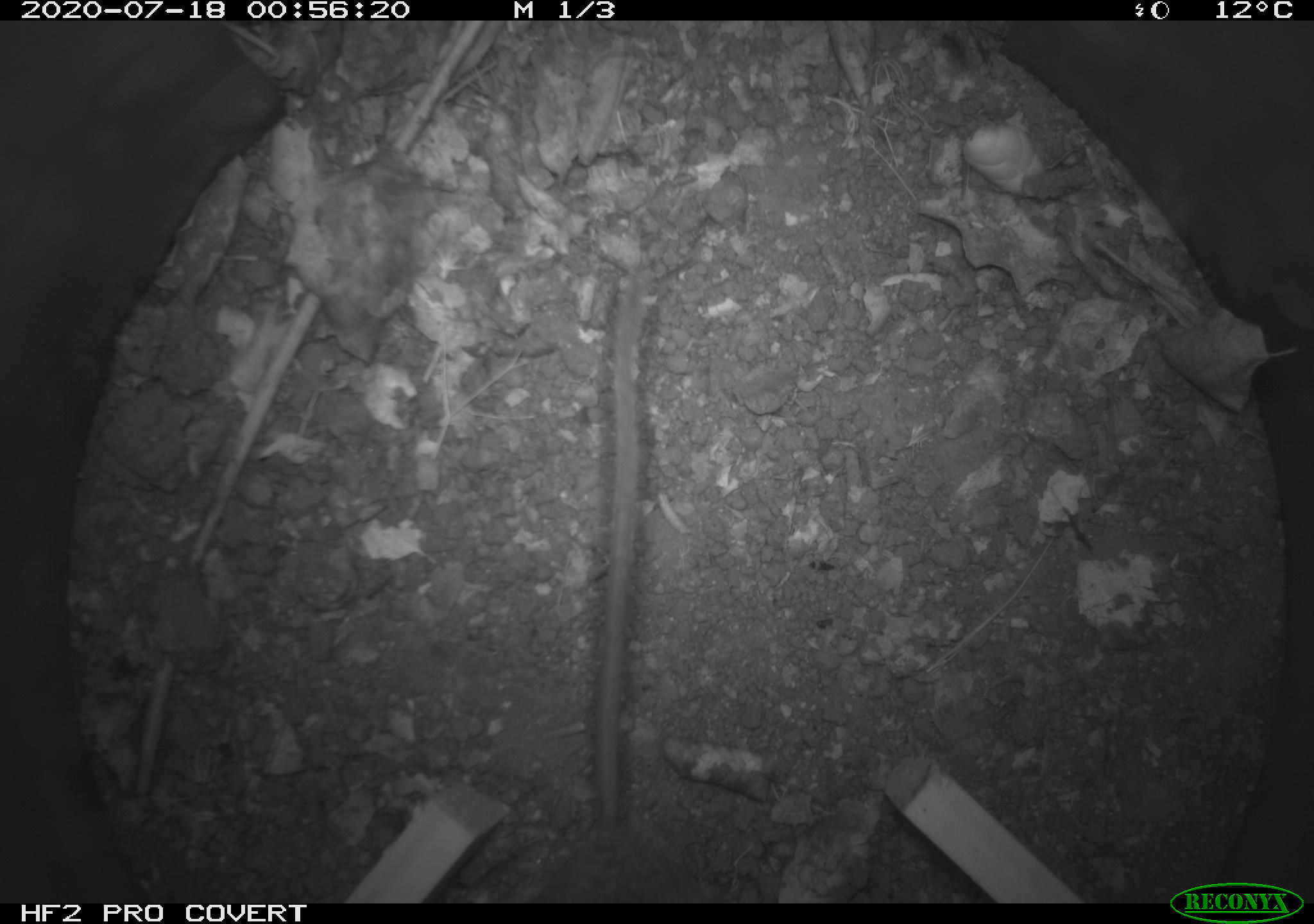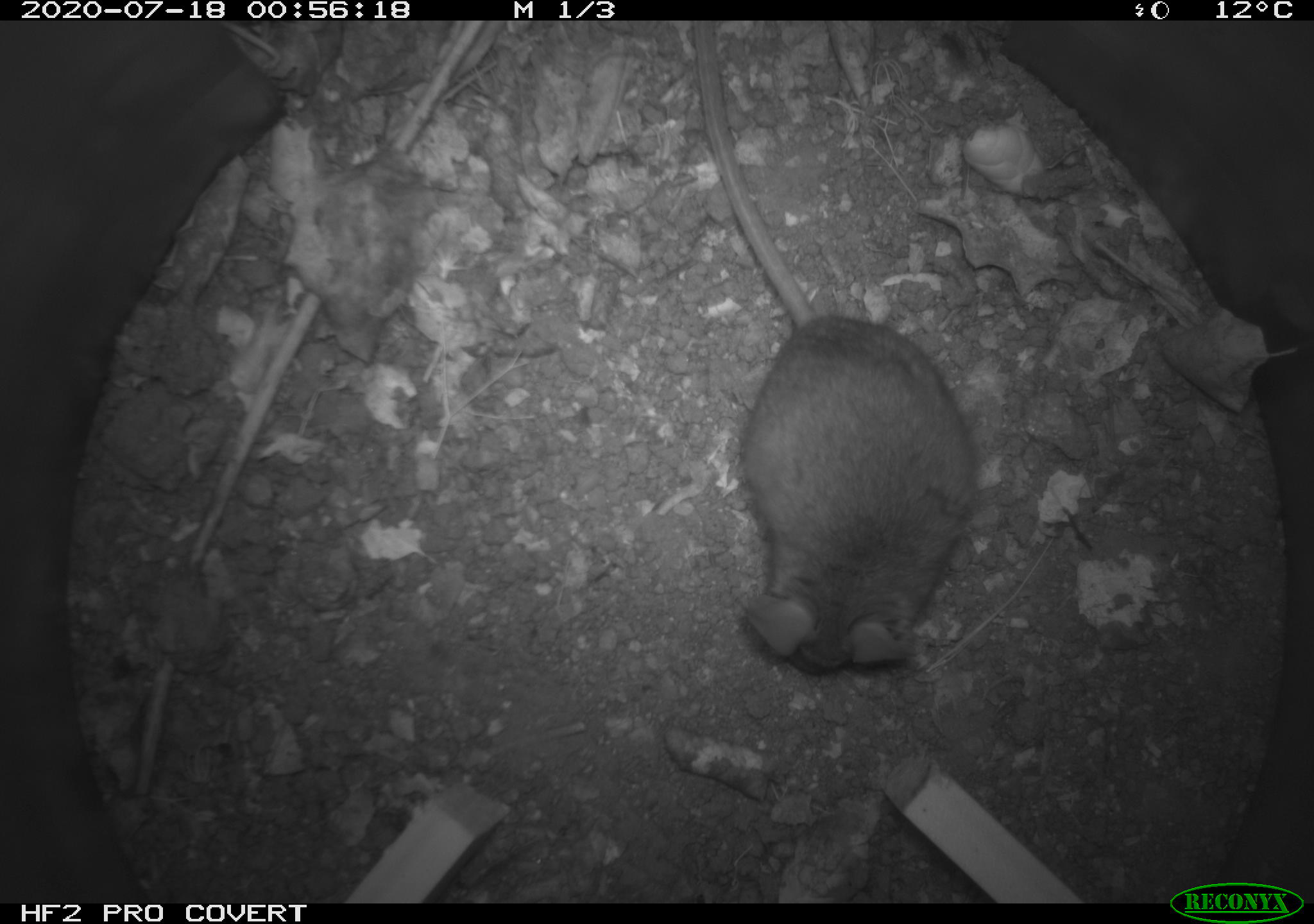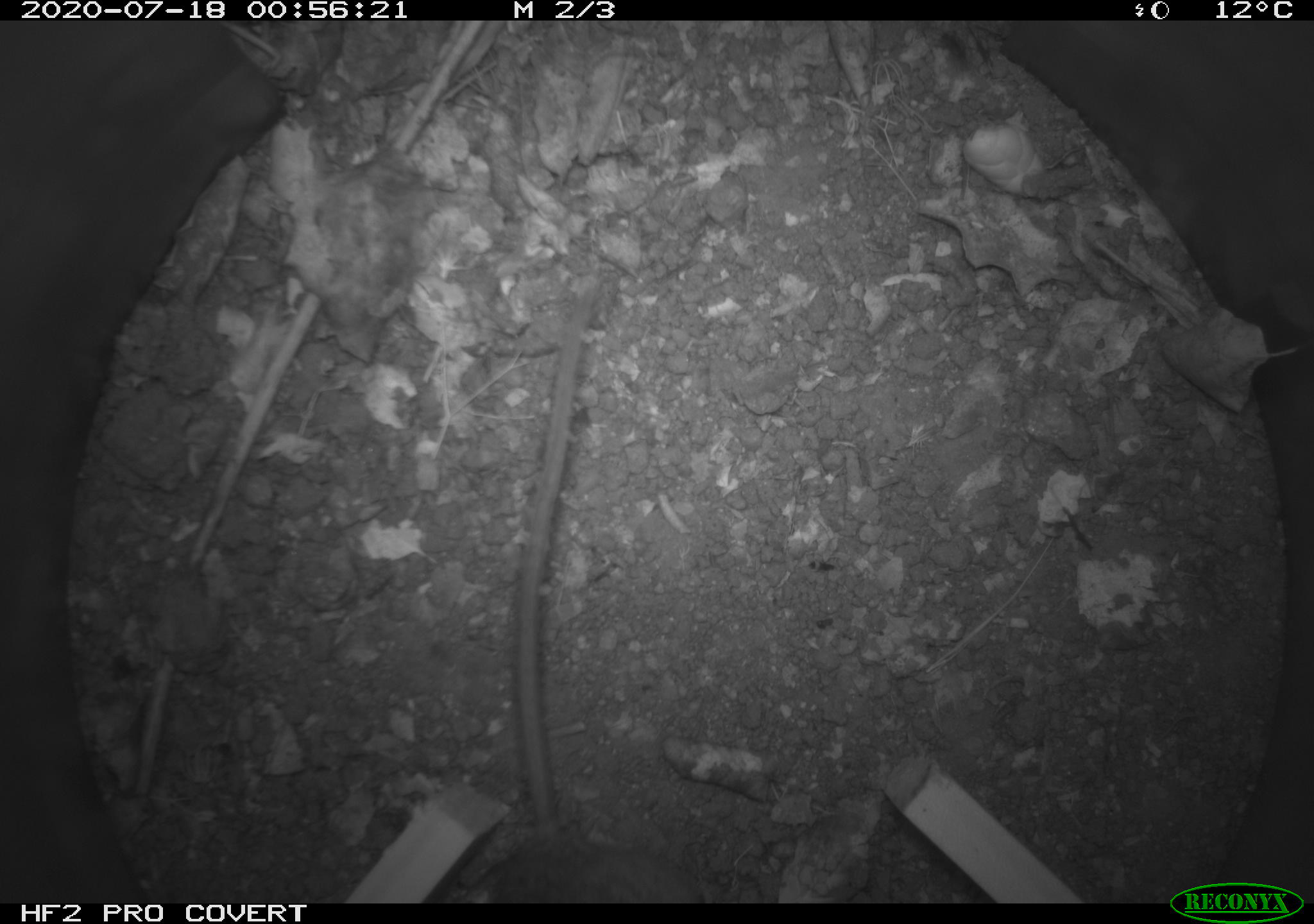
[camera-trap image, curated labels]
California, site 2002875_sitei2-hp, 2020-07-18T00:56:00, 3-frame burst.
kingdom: Animalia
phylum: Chordata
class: Mammalia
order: Rodentia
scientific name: Rodentia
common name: rodent